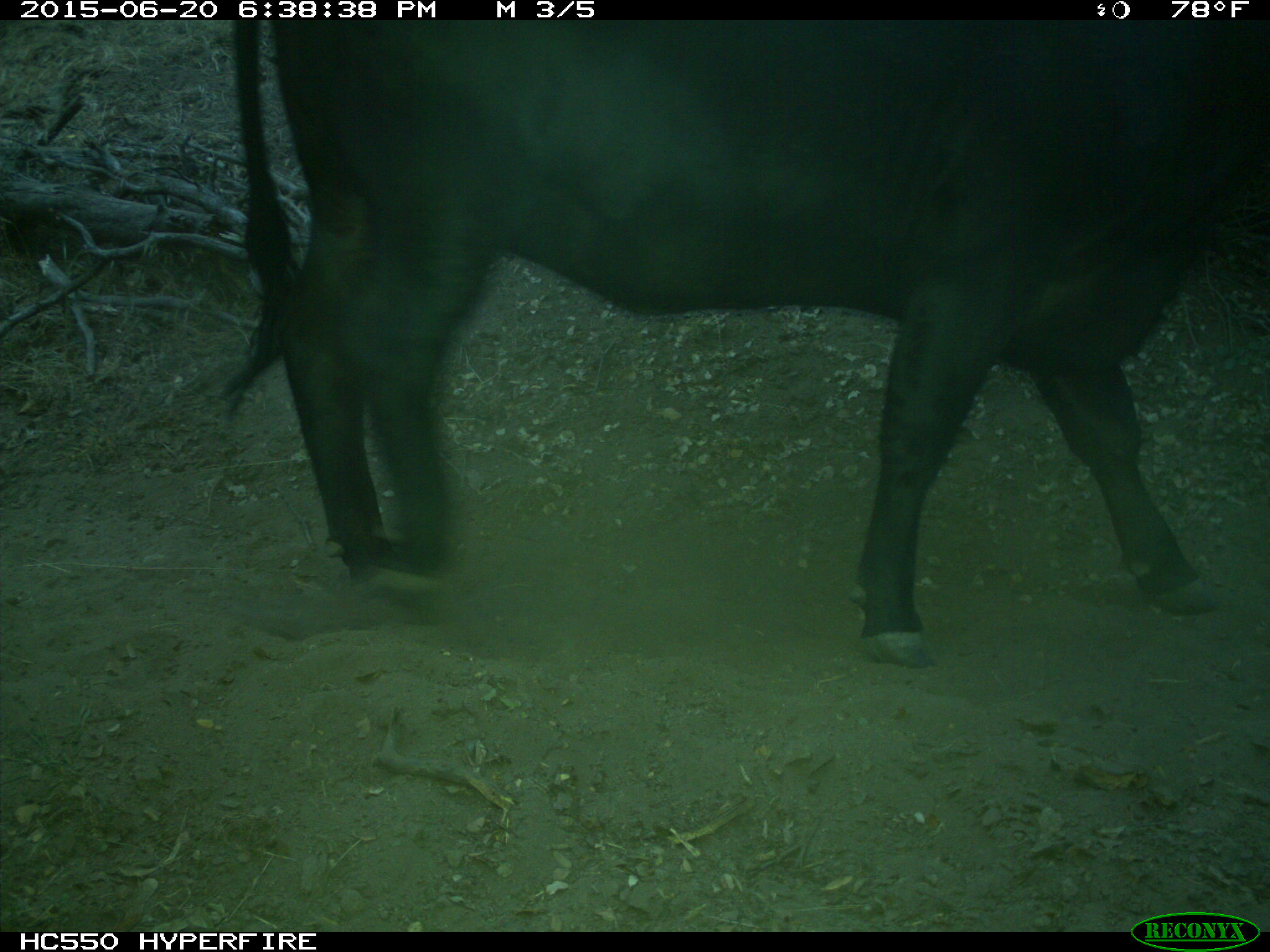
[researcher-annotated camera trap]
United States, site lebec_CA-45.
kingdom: Animalia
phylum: Chordata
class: Mammalia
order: Artiodactyla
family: Bovidae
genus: Bos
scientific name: Bos taurus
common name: domestic cow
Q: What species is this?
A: Bos taurus (domestic cow).